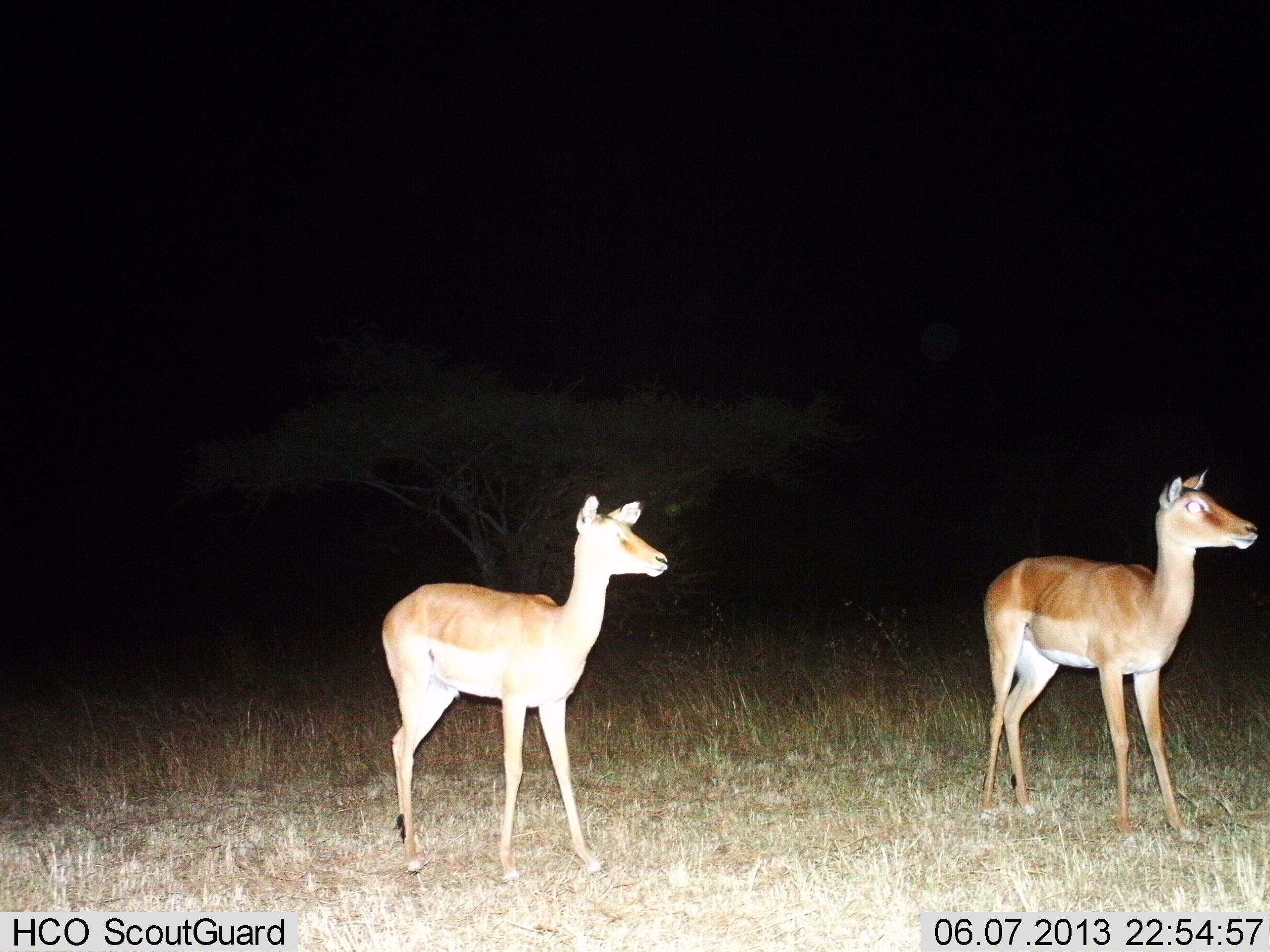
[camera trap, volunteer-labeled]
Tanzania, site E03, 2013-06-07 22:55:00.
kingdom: Animalia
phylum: Chordata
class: Mammalia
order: Artiodactyla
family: Bovidae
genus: Aepyceros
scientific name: Aepyceros melampus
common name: impala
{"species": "impala (Aepyceros melampus)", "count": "2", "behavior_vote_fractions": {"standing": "100%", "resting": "0%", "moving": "0%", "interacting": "0%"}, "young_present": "11%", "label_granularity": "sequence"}